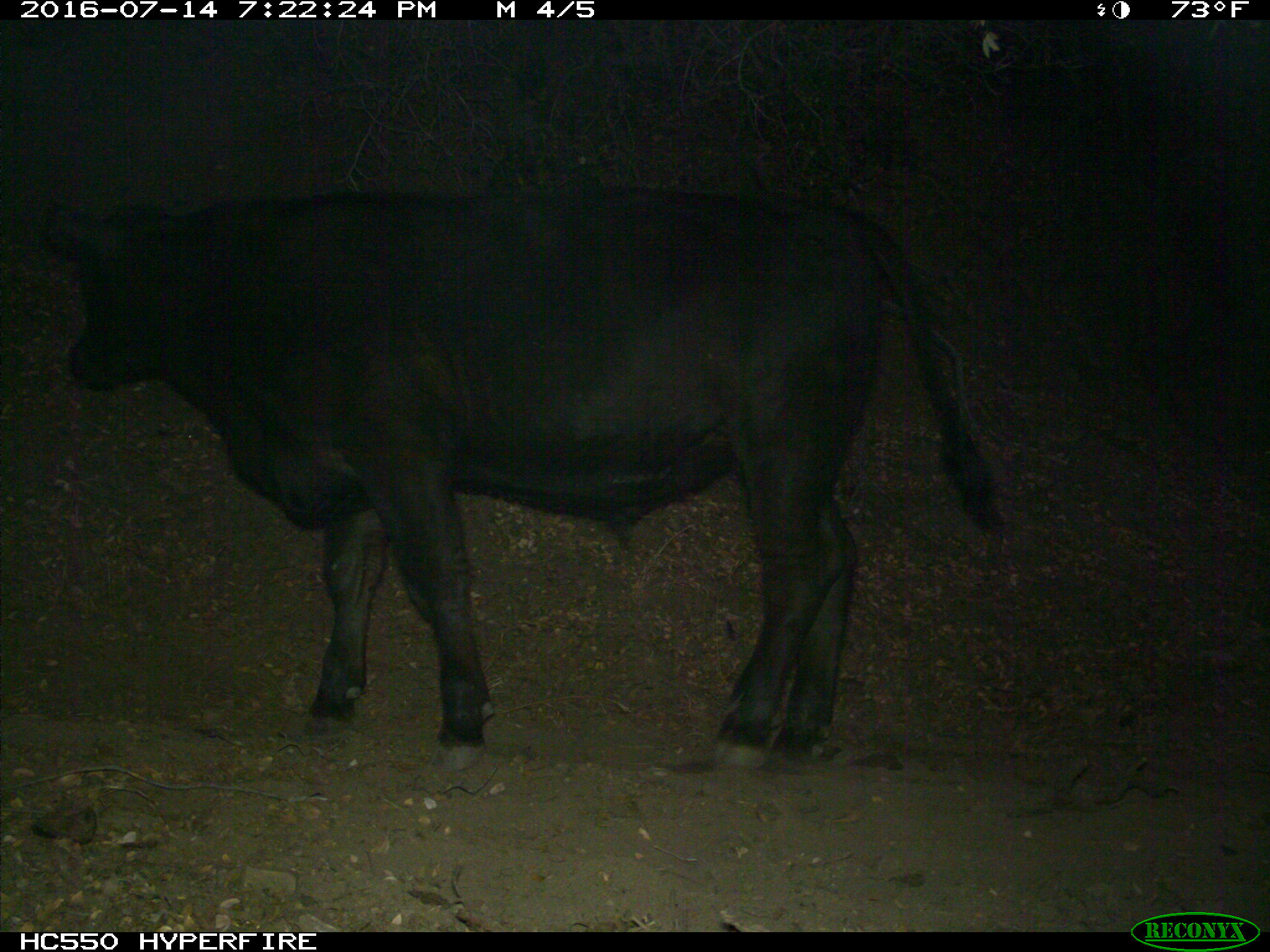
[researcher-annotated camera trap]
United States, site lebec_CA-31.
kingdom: Animalia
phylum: Chordata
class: Mammalia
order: Artiodactyla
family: Bovidae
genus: Bos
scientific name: Bos taurus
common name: domestic cow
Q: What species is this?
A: Bos taurus (domestic cow).